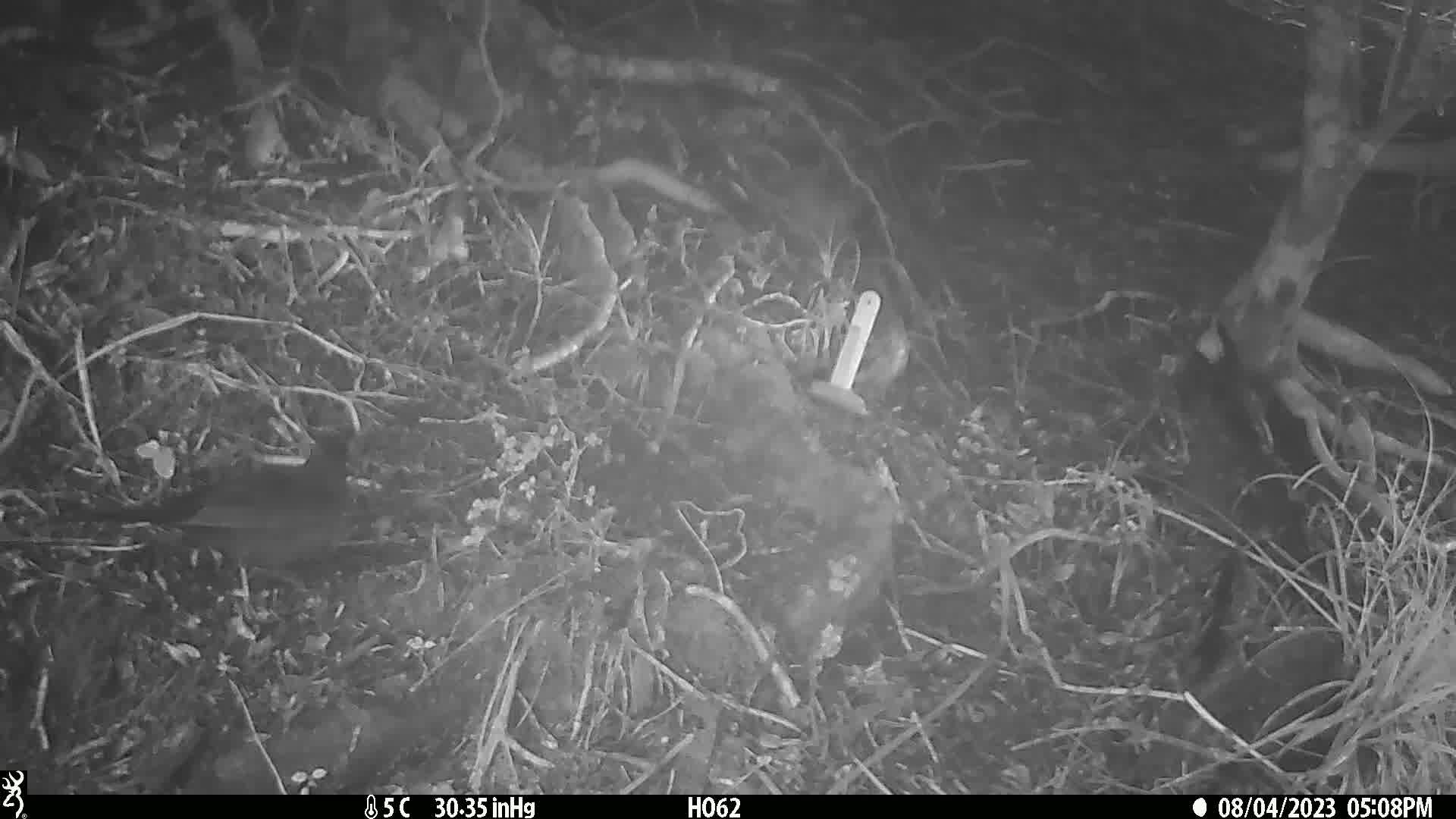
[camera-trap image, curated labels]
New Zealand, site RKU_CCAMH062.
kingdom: Animalia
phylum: Chordata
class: Aves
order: Passeriformes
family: Turdidae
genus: Turdus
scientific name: Turdus merula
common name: eurasian blackbird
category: blackbird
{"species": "blackbird (eurasian blackbird) (Turdus merula)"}